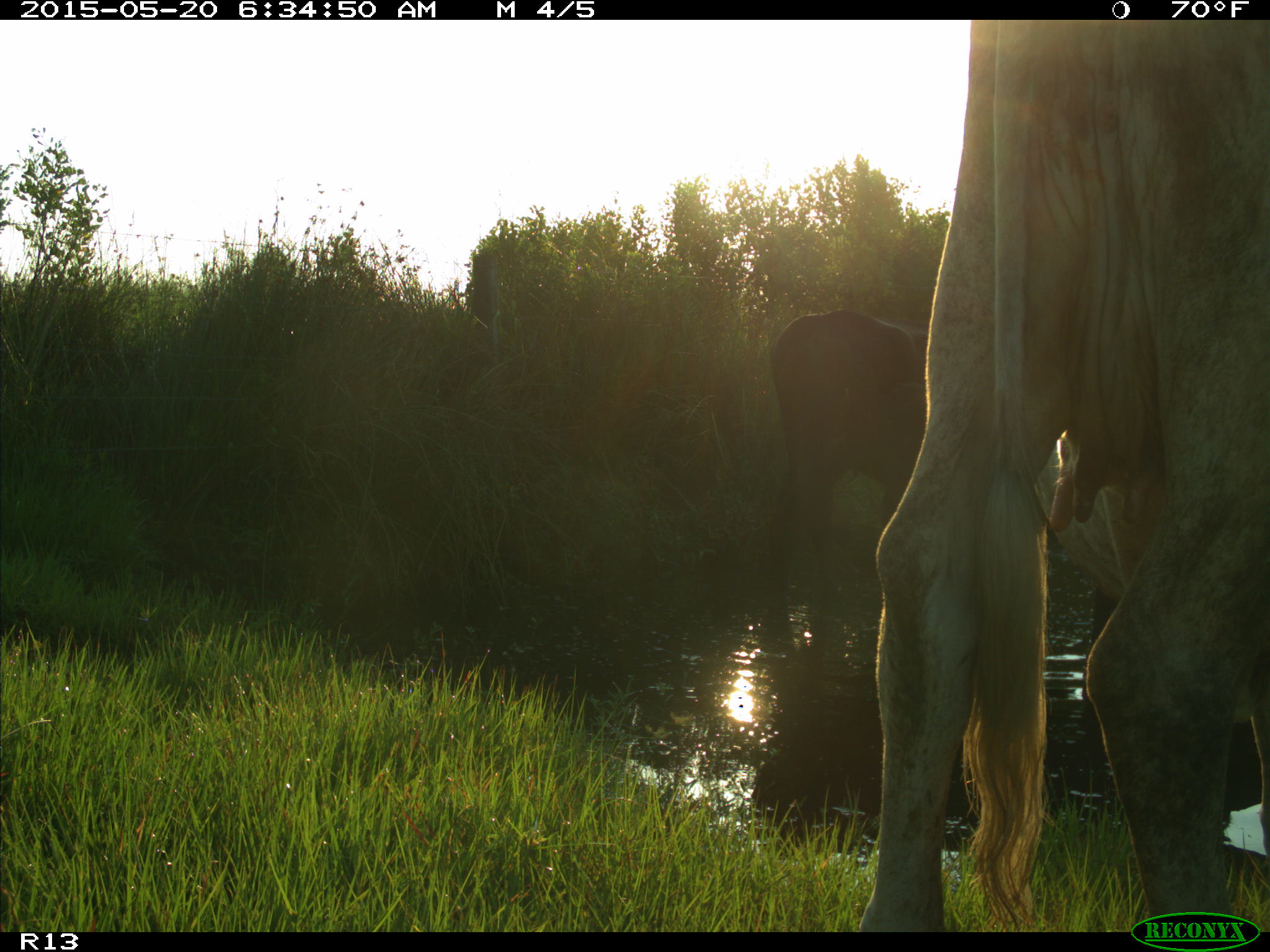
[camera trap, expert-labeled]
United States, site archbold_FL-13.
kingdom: Animalia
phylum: Chordata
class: Mammalia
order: Artiodactyla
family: Bovidae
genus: Bos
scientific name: Bos taurus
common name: domestic cow